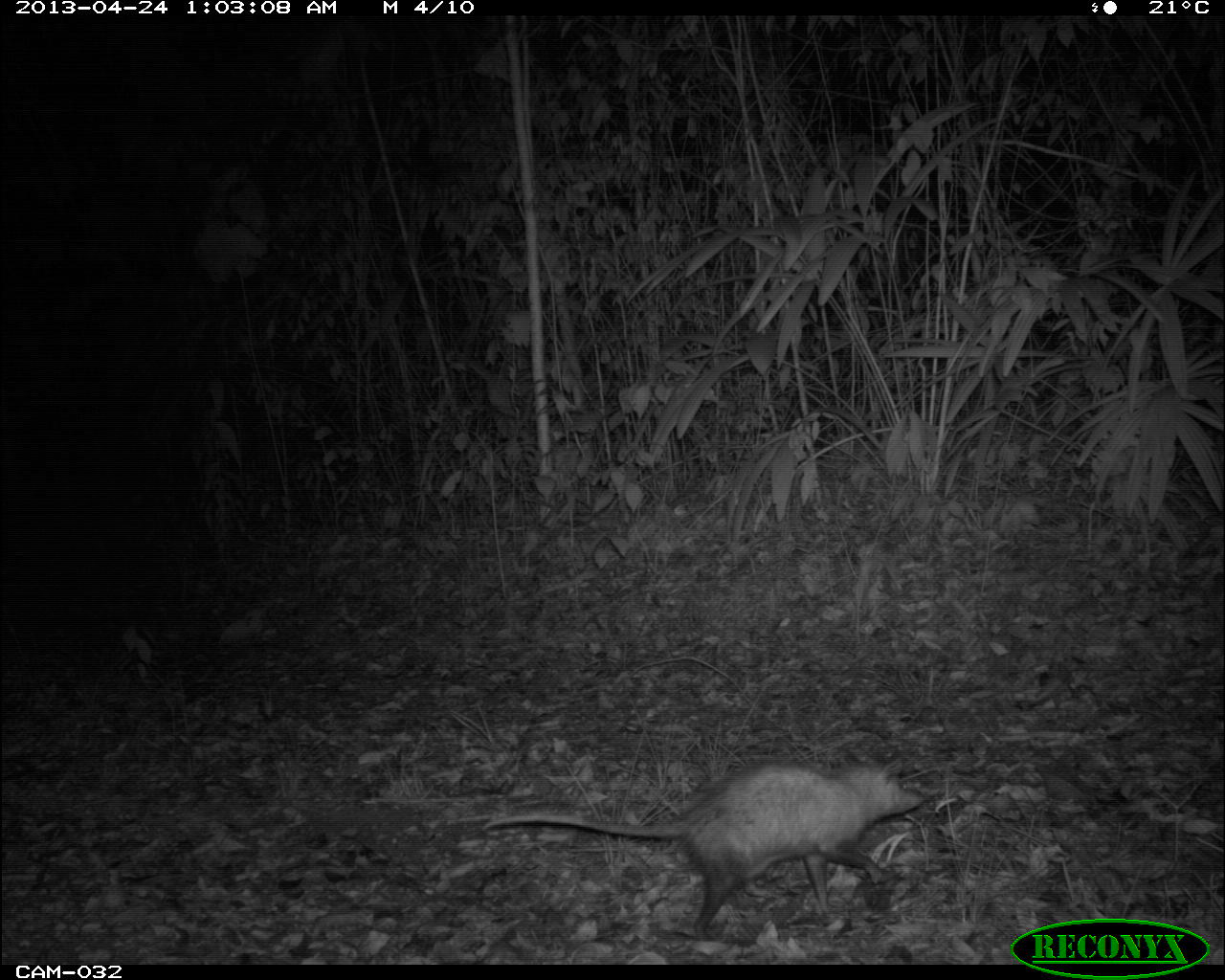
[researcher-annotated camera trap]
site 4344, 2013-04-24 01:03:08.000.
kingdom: Animalia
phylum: Chordata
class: Mammalia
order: Didelphimorphia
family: Didelphidae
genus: Didelphis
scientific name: Didelphis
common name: american opossums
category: didelphis sp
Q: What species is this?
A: Didelphis sp (american opossums) (Didelphis).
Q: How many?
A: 1.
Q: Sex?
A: Female.